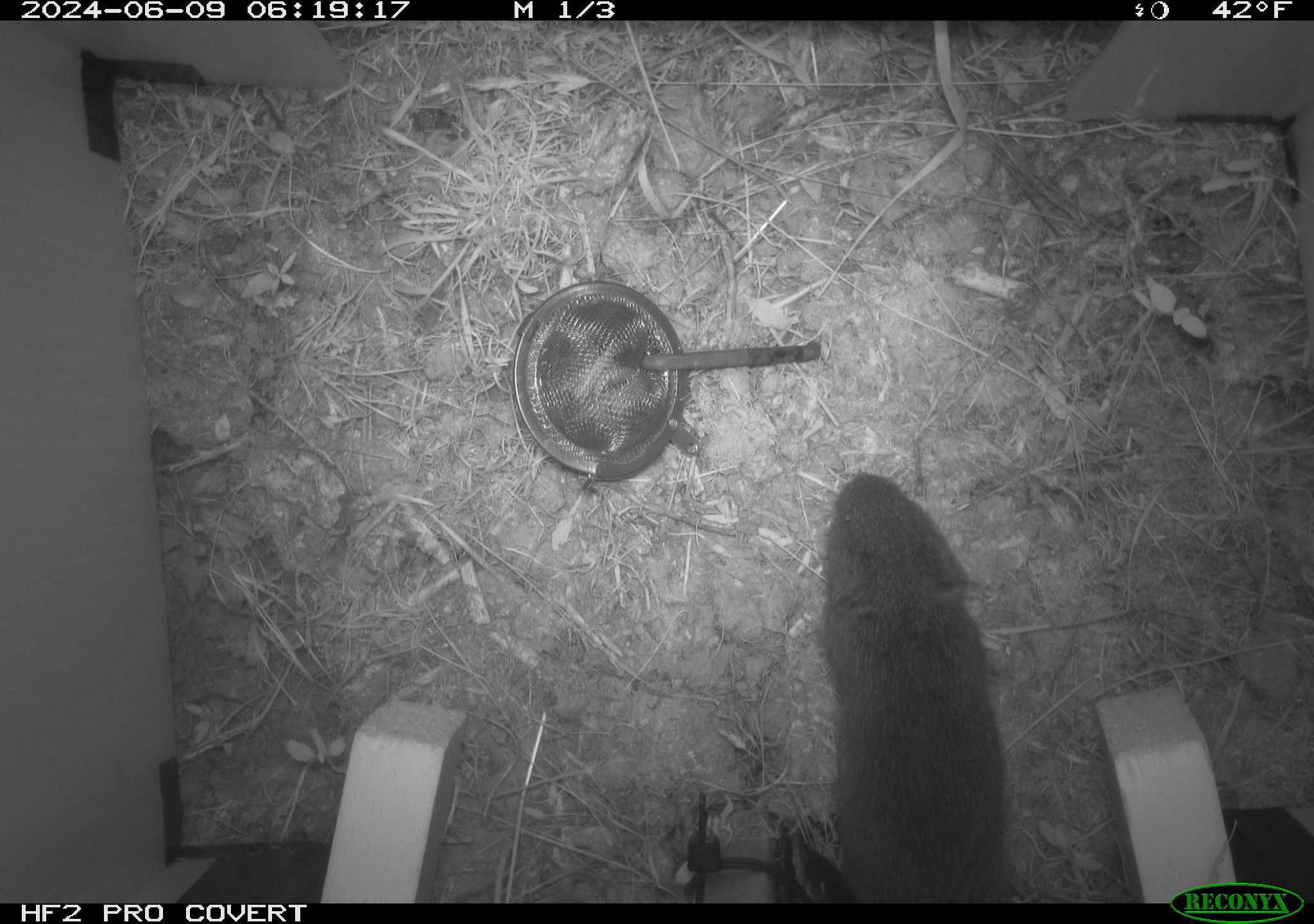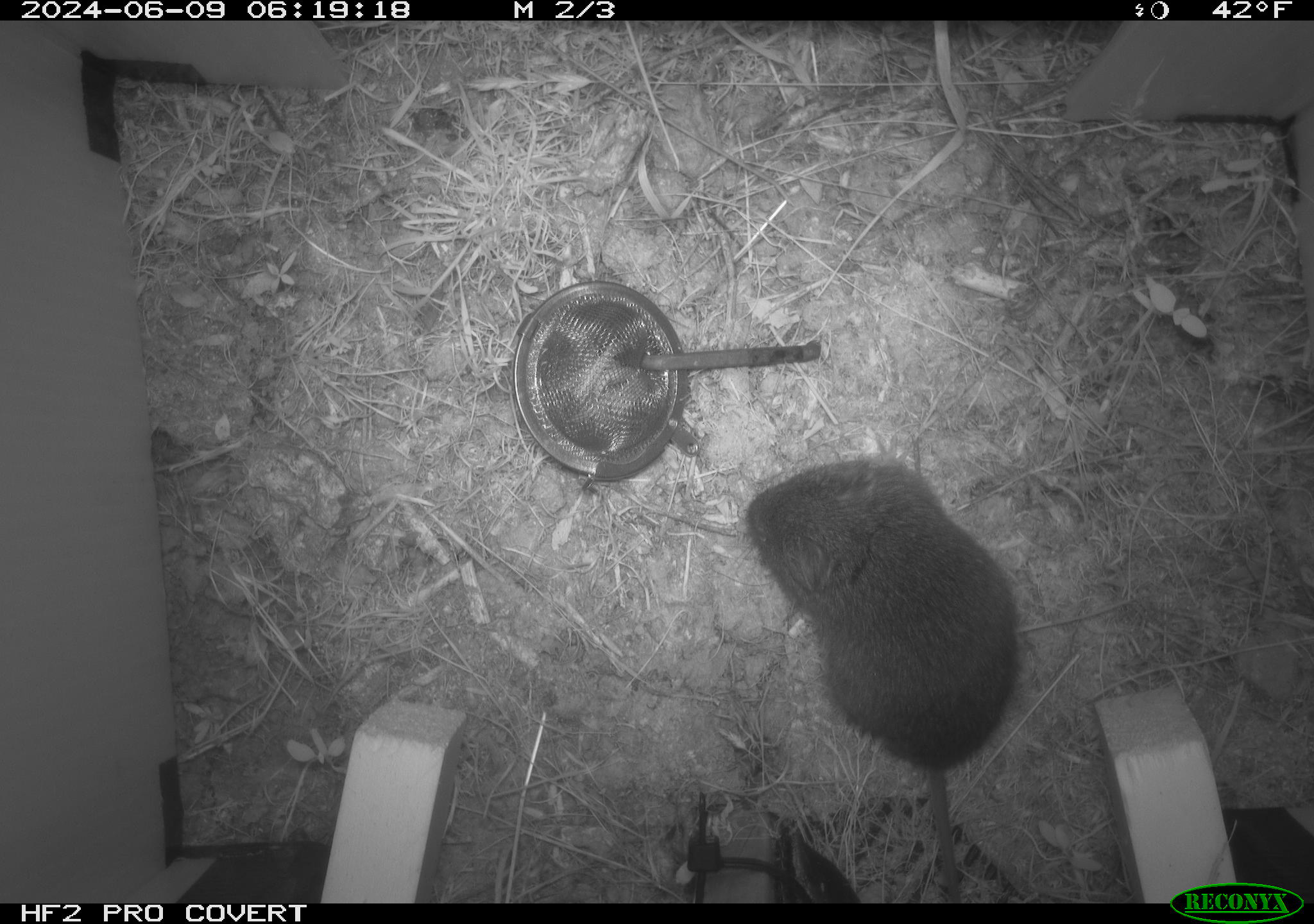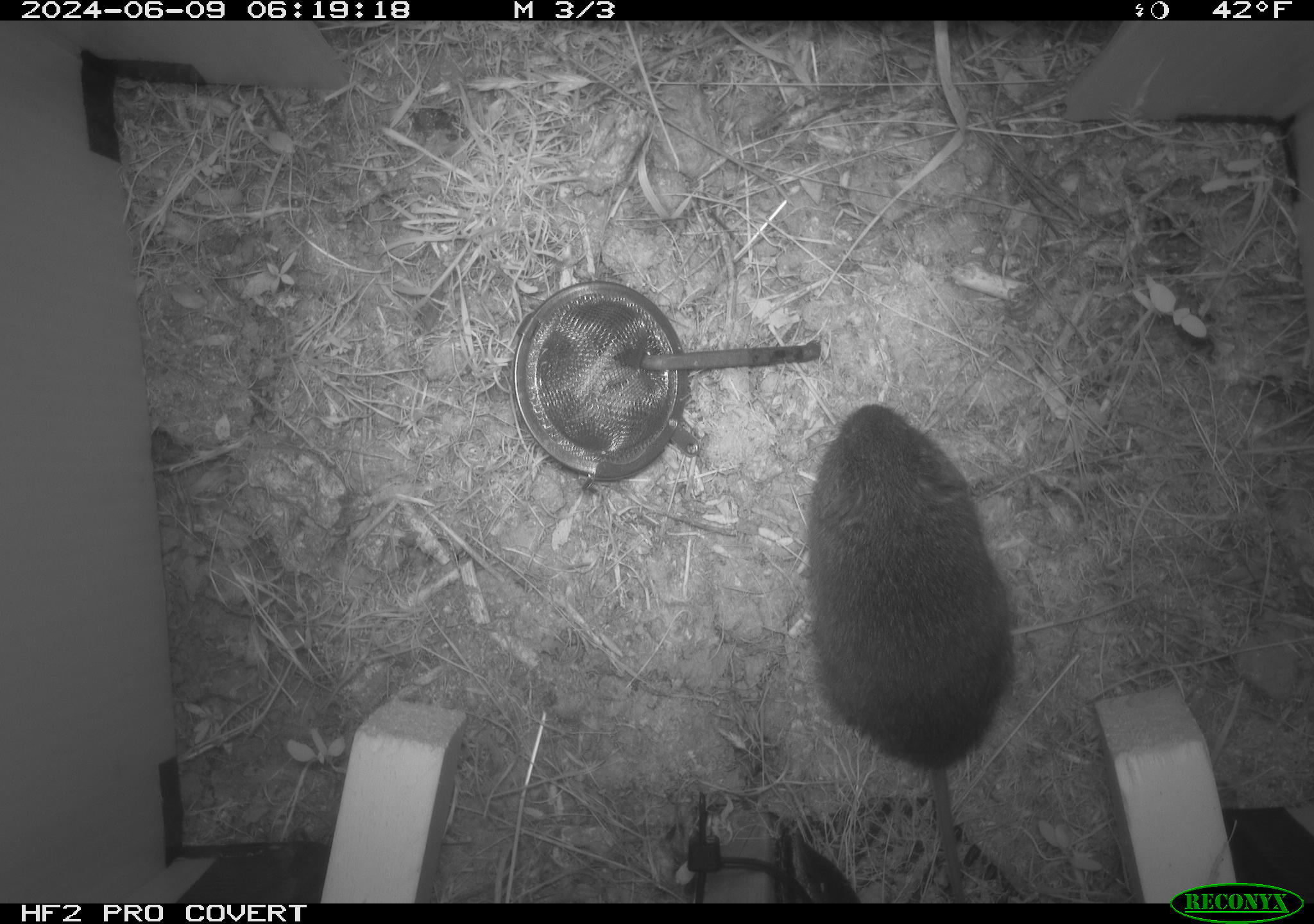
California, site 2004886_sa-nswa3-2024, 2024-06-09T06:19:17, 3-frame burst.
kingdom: Animalia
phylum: Chordata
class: Mammalia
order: Rodentia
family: Cricetidae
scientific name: Arvicolinae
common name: voles, lemmings, and muskrats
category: arvicolinae subfamily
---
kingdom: Animalia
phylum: Chordata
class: Mammalia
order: Rodentia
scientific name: Rodentia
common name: rodent